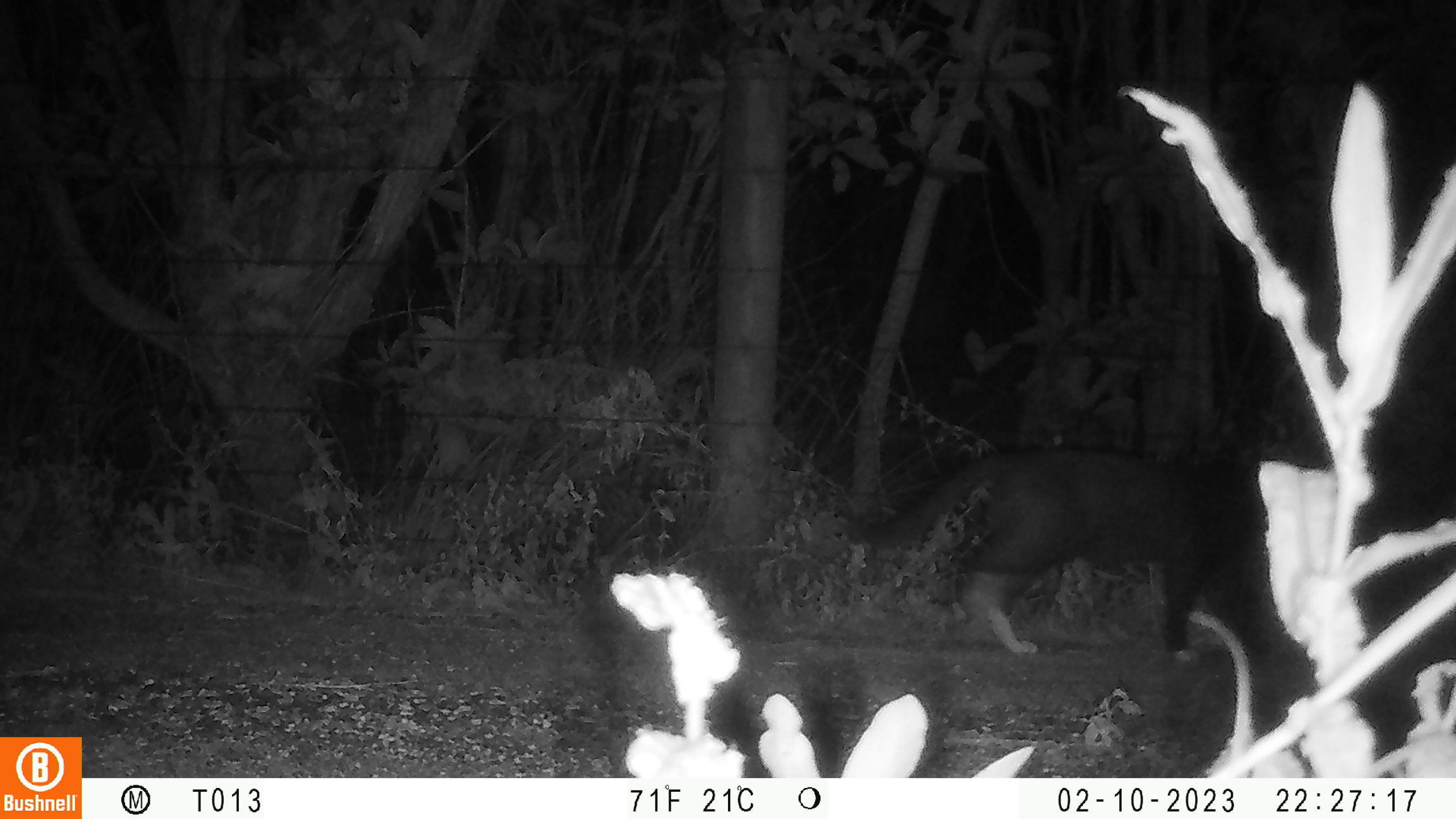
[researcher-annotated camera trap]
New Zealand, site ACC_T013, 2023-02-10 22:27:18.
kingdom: Animalia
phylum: Chordata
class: Mammalia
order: Carnivora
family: Felidae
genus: Felis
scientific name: Felis catus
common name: domestic cat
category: cat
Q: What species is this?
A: Cat (domestic cat) (Felis catus).